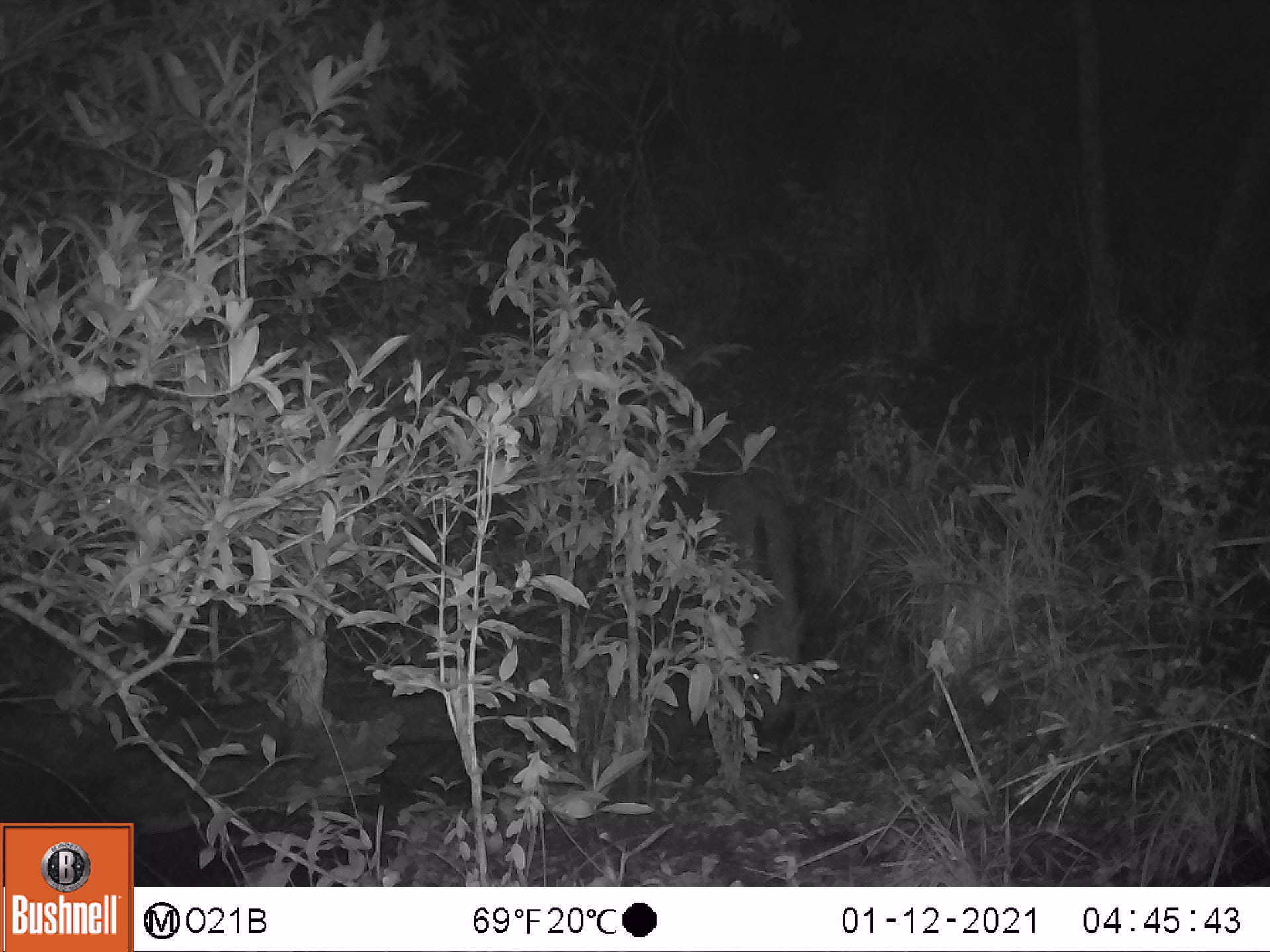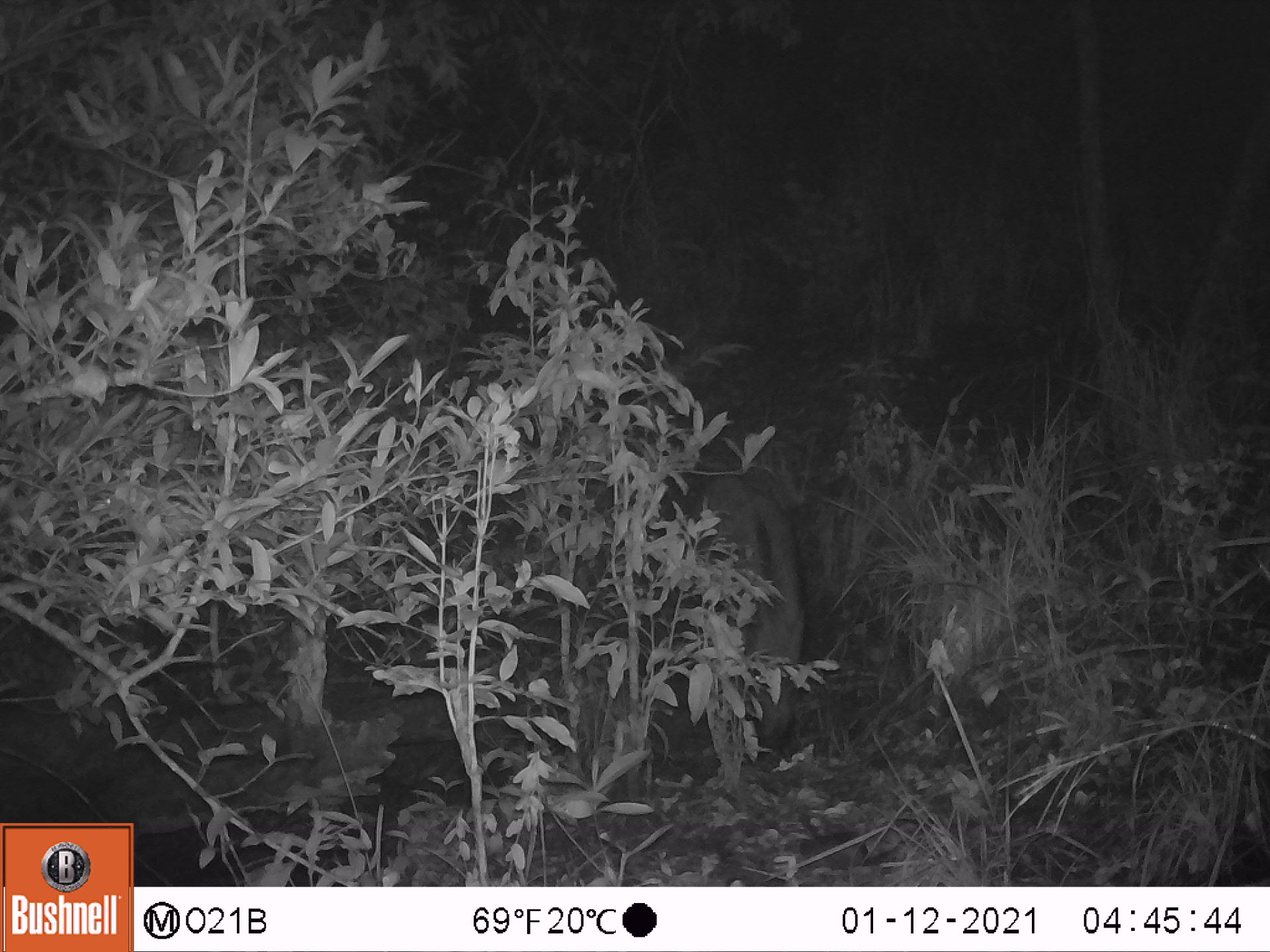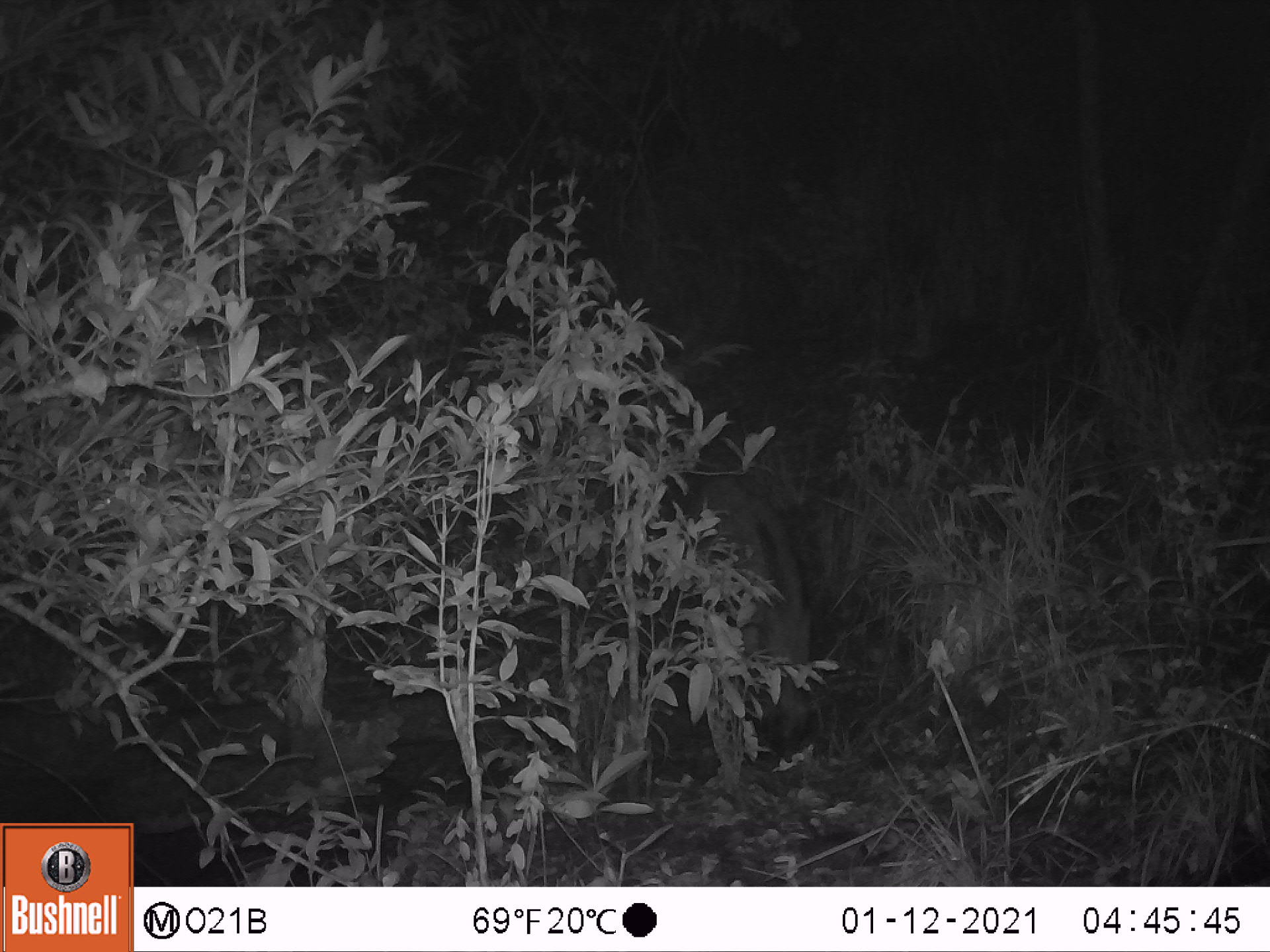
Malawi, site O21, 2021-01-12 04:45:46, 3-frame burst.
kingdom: Animalia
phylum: Chordata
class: Mammalia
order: Artiodactyla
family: Suidae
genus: Potamochoerus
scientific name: Potamochoerus larvatus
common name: bushpig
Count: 1.